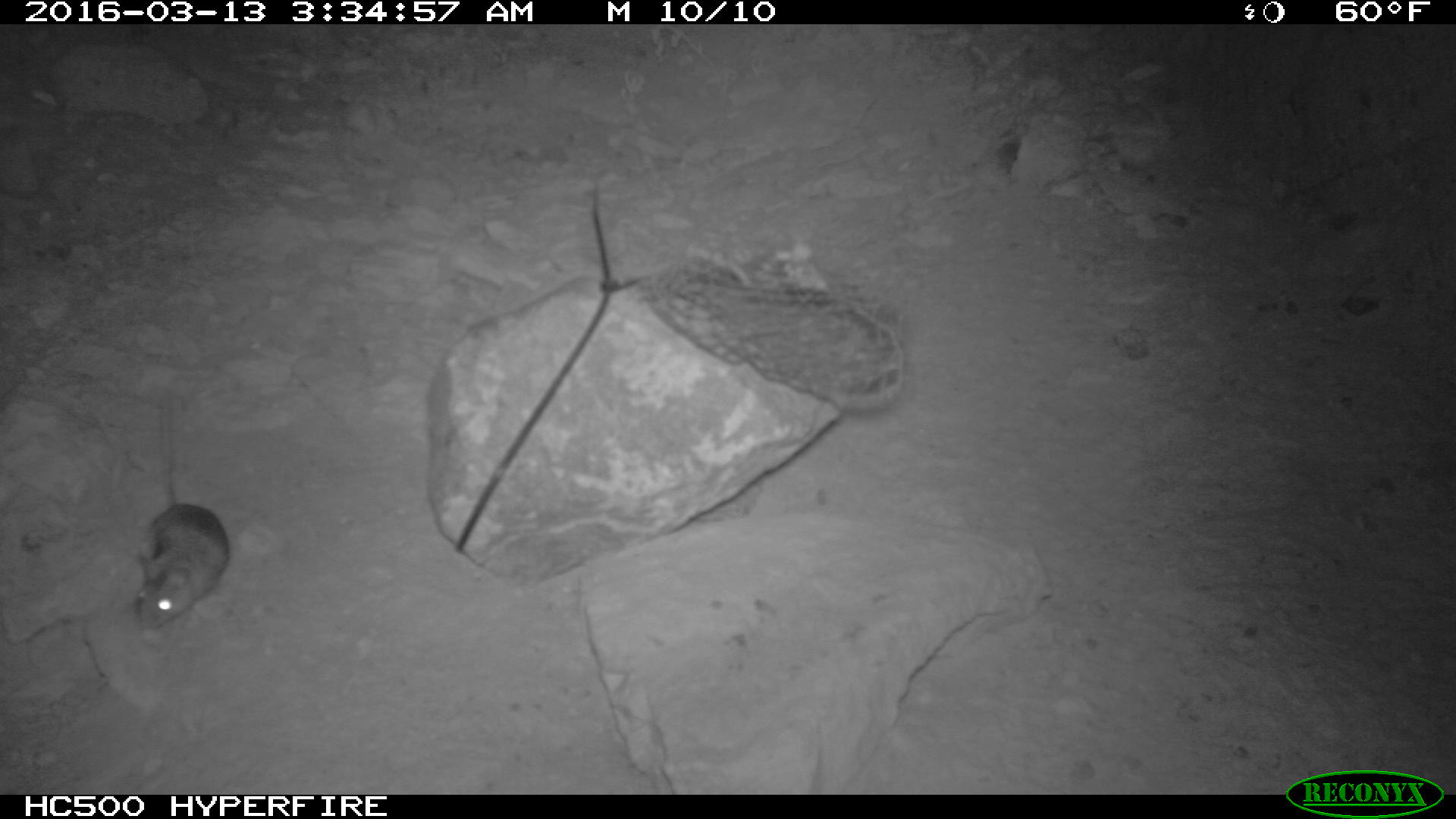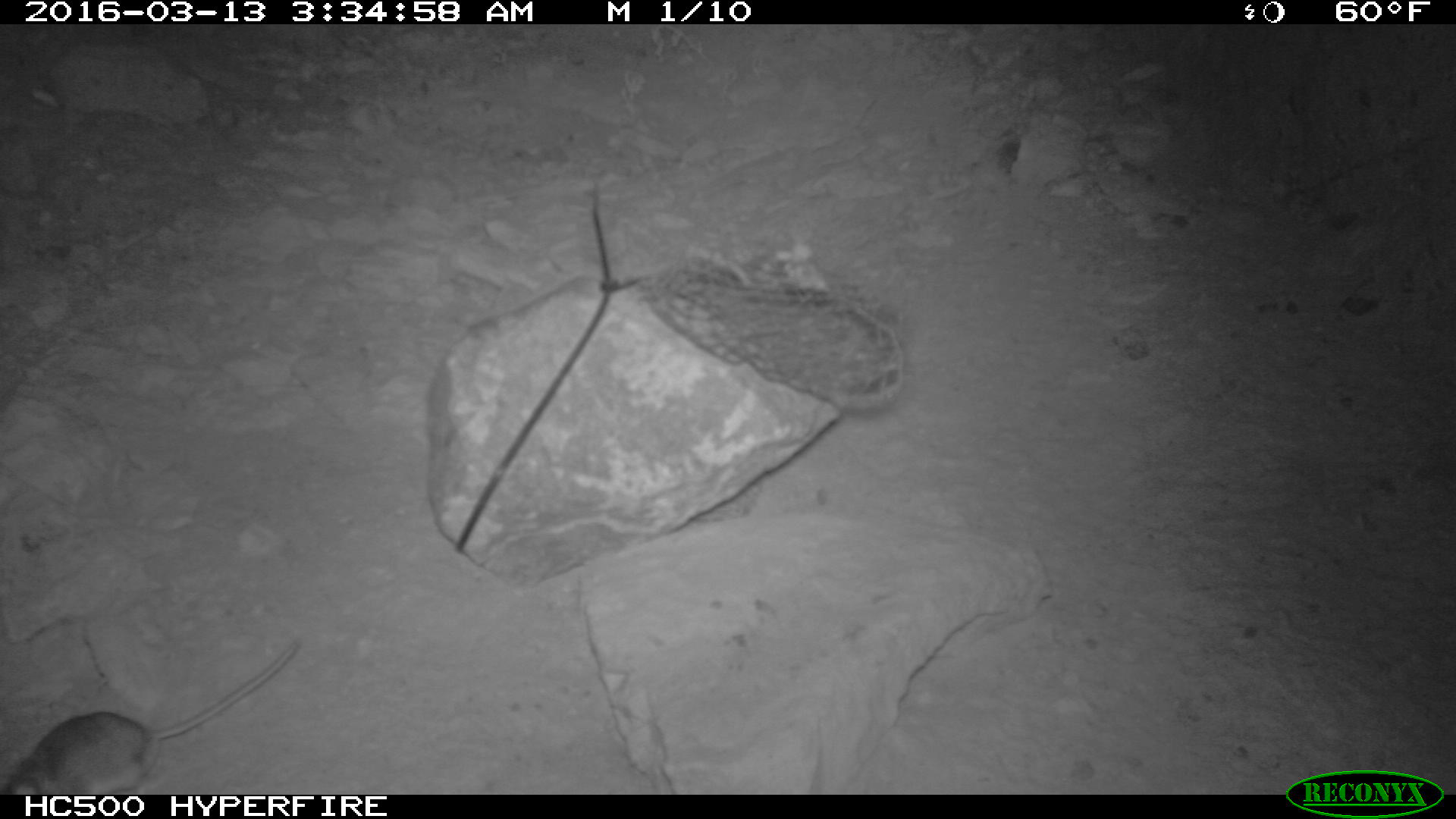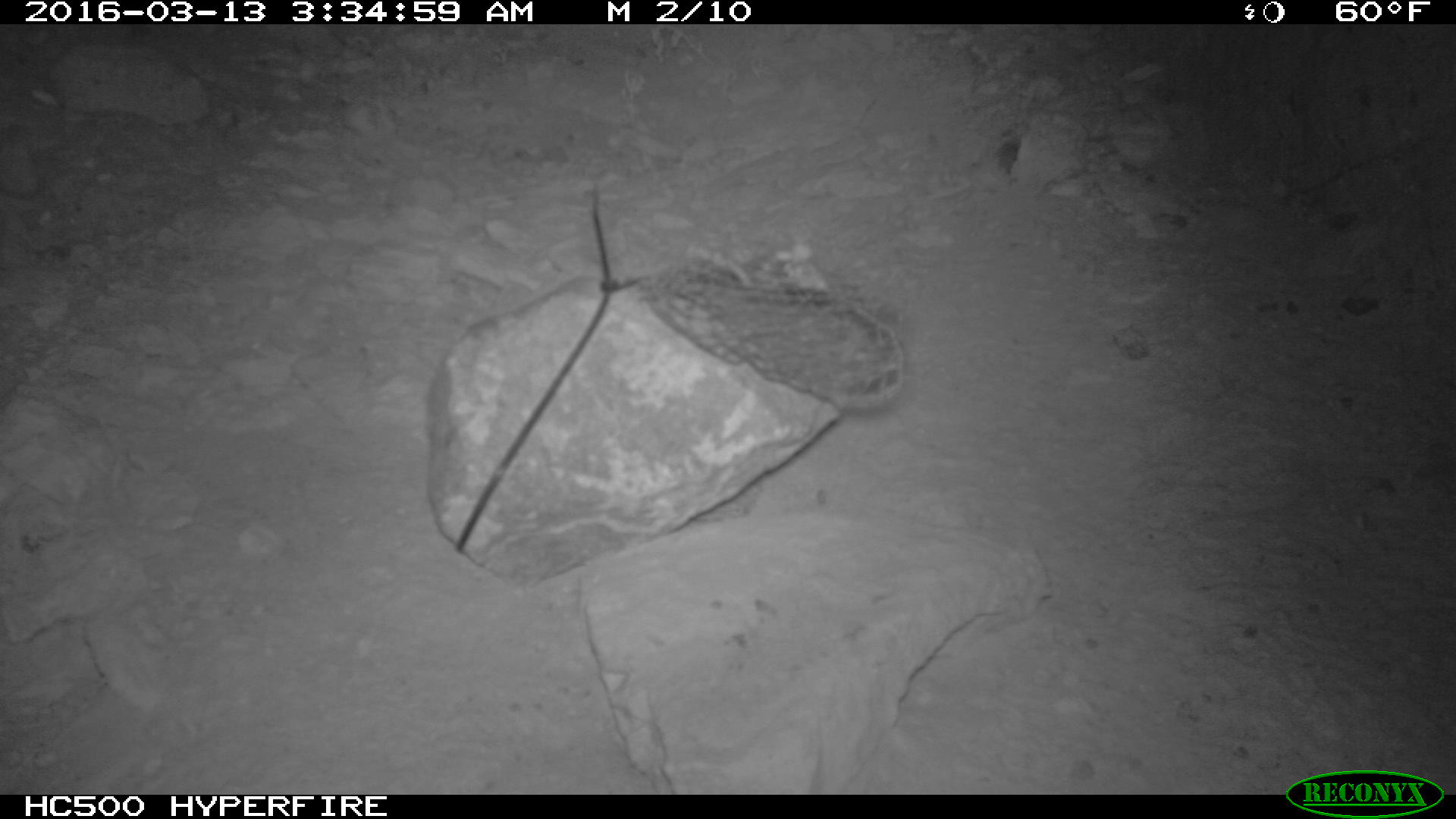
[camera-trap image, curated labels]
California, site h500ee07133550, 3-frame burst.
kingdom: Animalia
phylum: Chordata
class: Mammalia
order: Rodentia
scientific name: Rodentia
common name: rodent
Rodent (Rodentia).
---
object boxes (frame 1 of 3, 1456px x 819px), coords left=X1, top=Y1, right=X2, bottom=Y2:
rodent: left=134, top=394, right=227, bottom=629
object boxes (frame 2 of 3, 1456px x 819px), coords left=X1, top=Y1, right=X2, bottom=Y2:
rodent: left=0, top=633, right=301, bottom=791